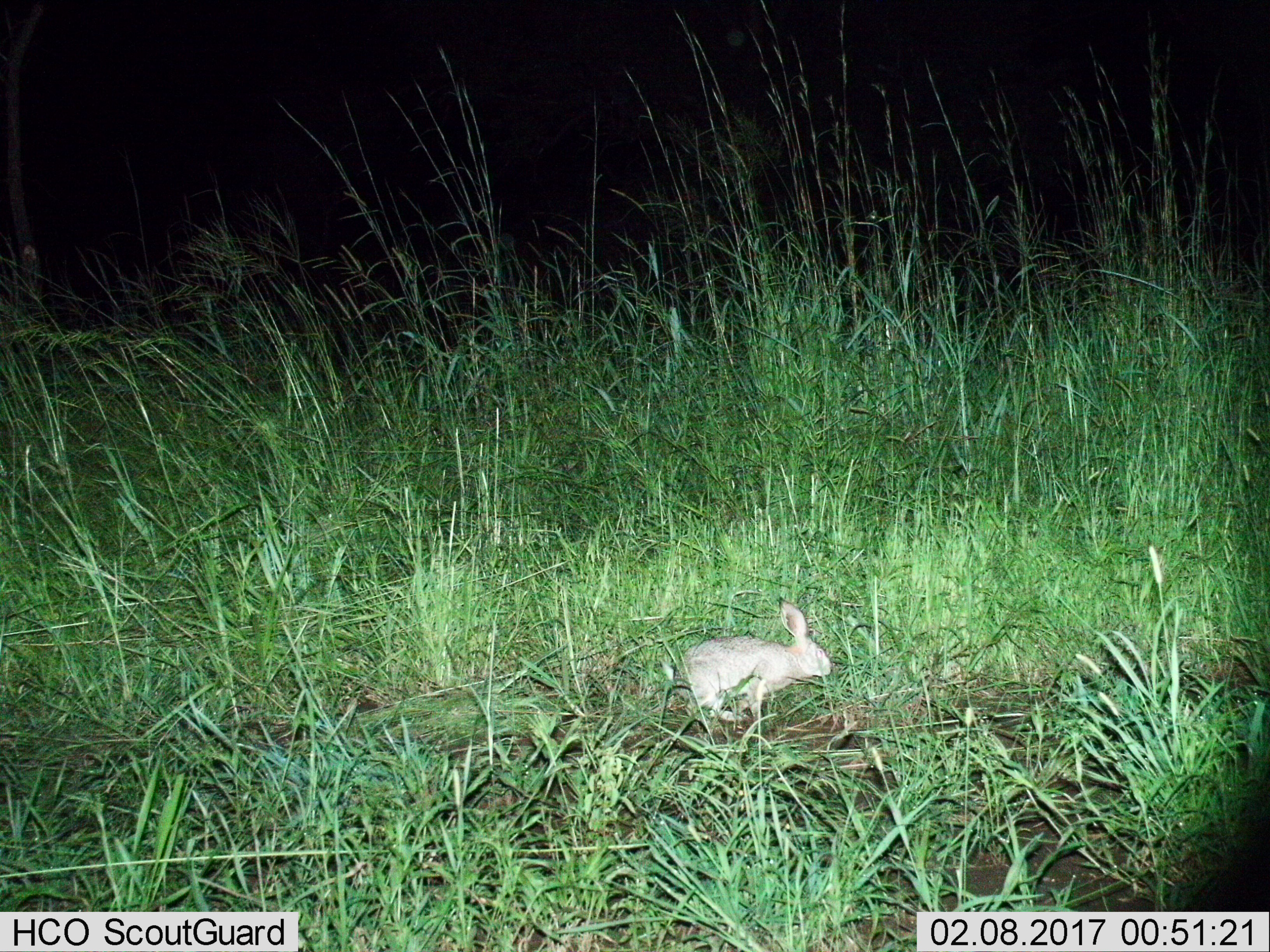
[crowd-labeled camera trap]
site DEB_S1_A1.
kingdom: Animalia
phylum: Chordata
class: Mammalia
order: Lagomorpha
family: Leporidae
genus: Lepus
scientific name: Lepus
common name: hare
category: hareunknown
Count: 1.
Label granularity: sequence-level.